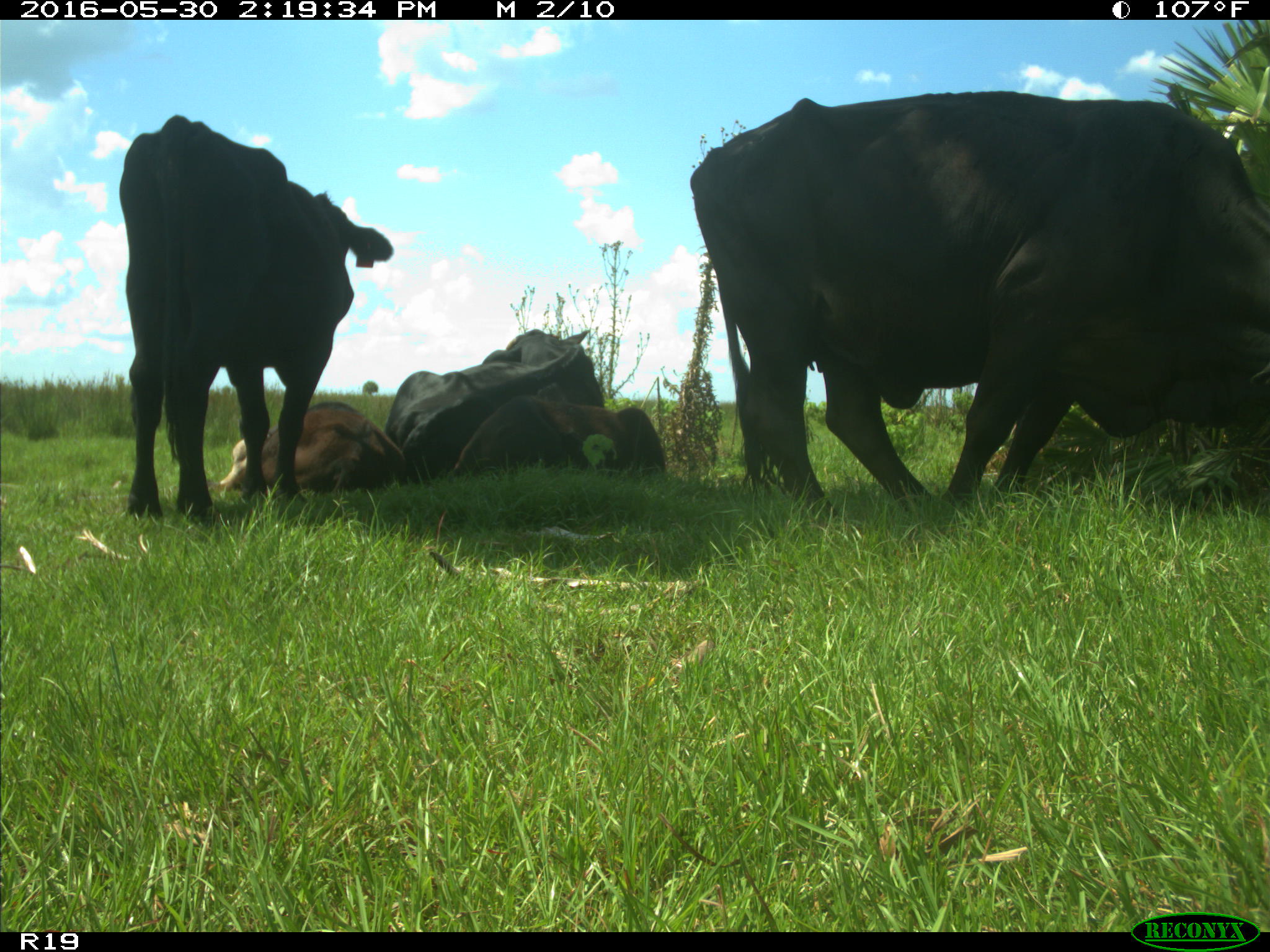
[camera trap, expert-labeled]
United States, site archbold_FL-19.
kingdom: Animalia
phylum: Chordata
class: Mammalia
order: Artiodactyla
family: Bovidae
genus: Bos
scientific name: Bos taurus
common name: domestic cow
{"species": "Bos taurus (domestic cow)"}